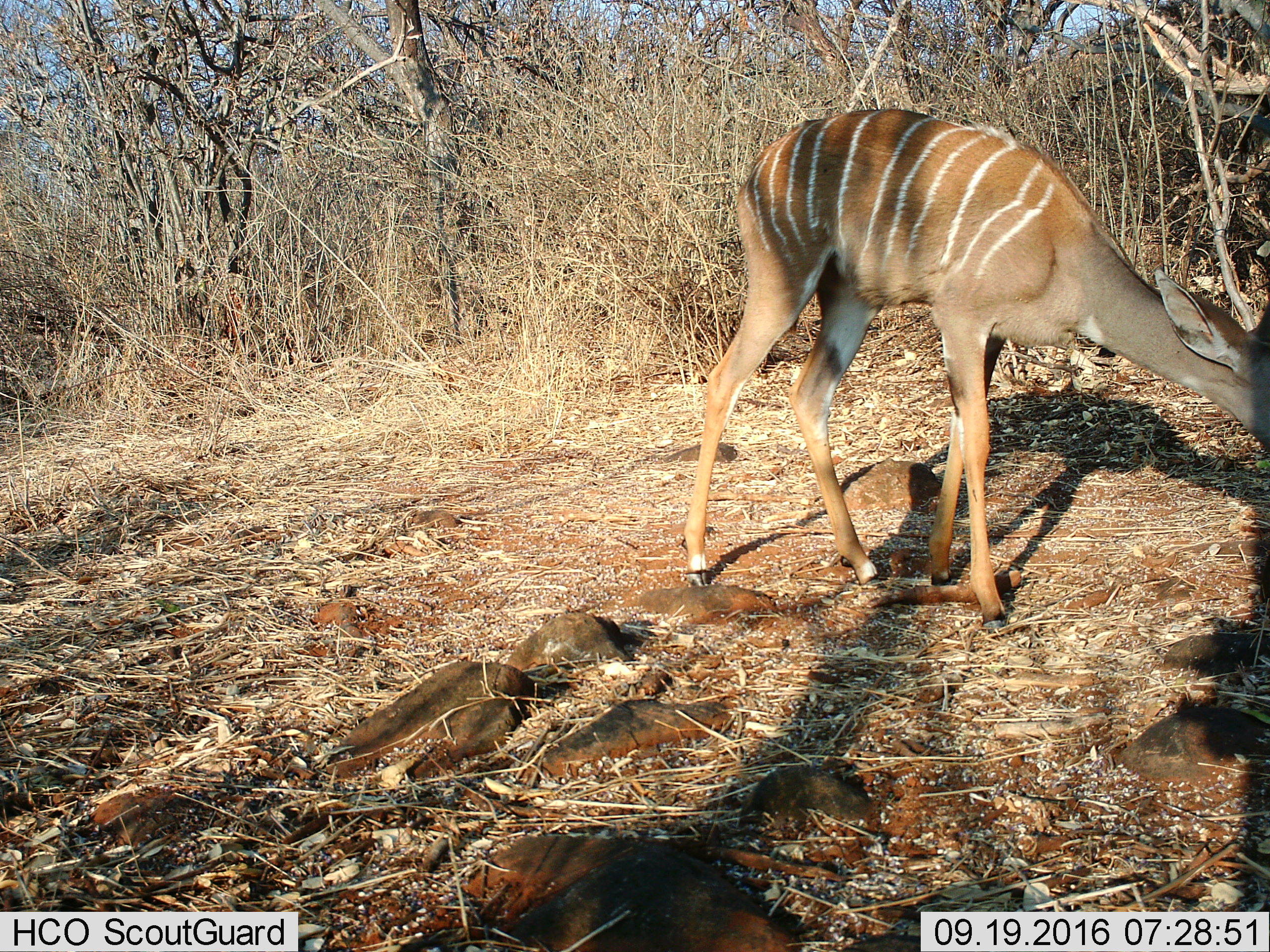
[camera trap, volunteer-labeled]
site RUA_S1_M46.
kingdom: Animalia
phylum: Chordata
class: Mammalia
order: Artiodactyla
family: Bovidae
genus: Tragelaphus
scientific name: Tragelaphus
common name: kudu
Kudu (Tragelaphus), count 1. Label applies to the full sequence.